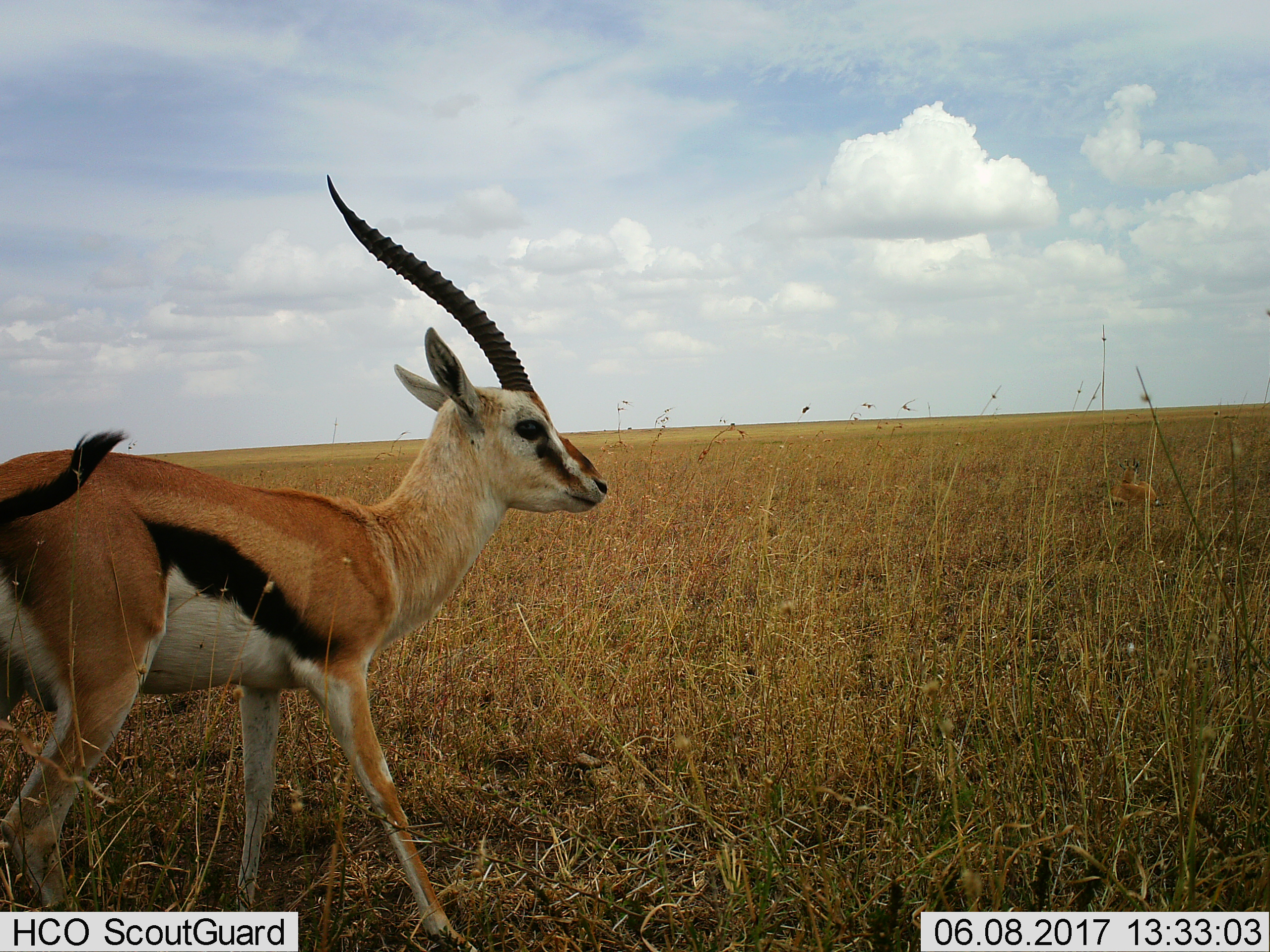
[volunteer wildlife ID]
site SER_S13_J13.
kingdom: Animalia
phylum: Chordata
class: Mammalia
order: Artiodactyla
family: Bovidae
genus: Eudorcas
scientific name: Eudorcas thomsonii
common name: thomson's gazelle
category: gazellethomsons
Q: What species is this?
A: Gazellethomsons (thomson's gazelle) (Eudorcas thomsonii).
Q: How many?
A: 1.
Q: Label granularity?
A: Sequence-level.